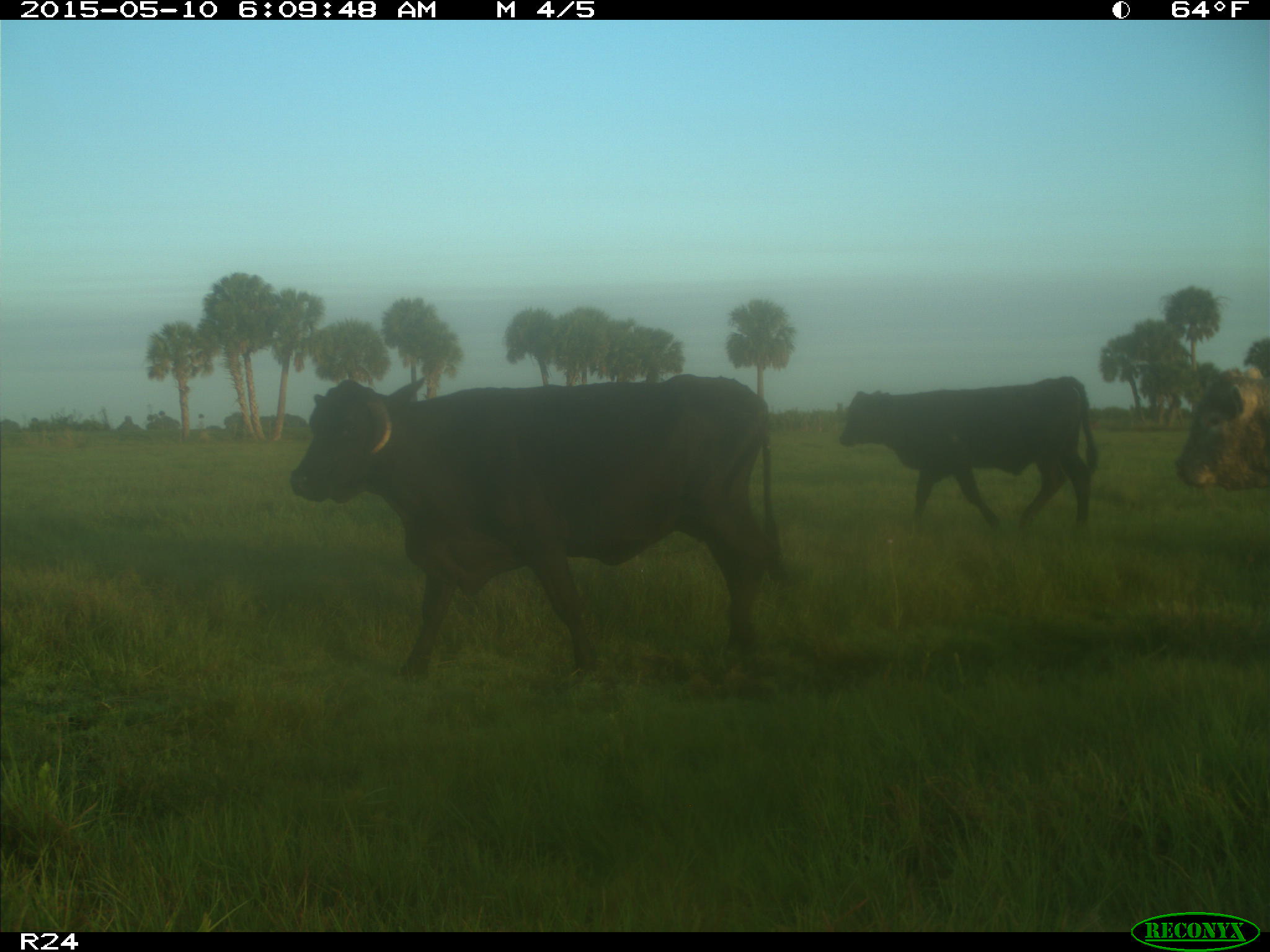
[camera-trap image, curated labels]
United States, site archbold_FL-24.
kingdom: Animalia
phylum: Chordata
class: Mammalia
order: Artiodactyla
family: Bovidae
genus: Bos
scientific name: Bos taurus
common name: domestic cow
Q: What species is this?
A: Bos taurus (domestic cow).